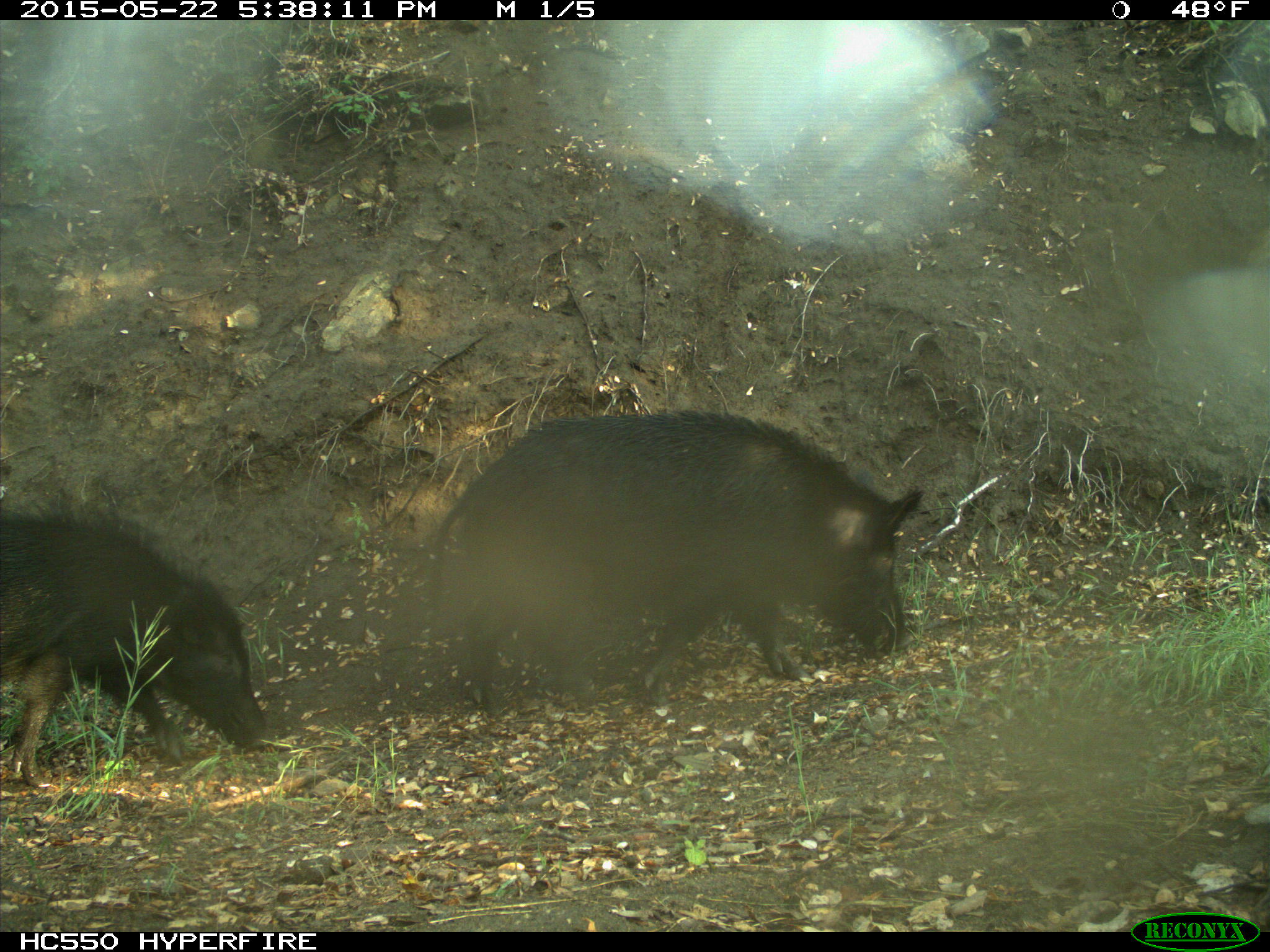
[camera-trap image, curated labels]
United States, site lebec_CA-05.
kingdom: Animalia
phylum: Chordata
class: Mammalia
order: Artiodactyla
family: Suidae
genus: Sus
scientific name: Sus scrofa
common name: wild boar